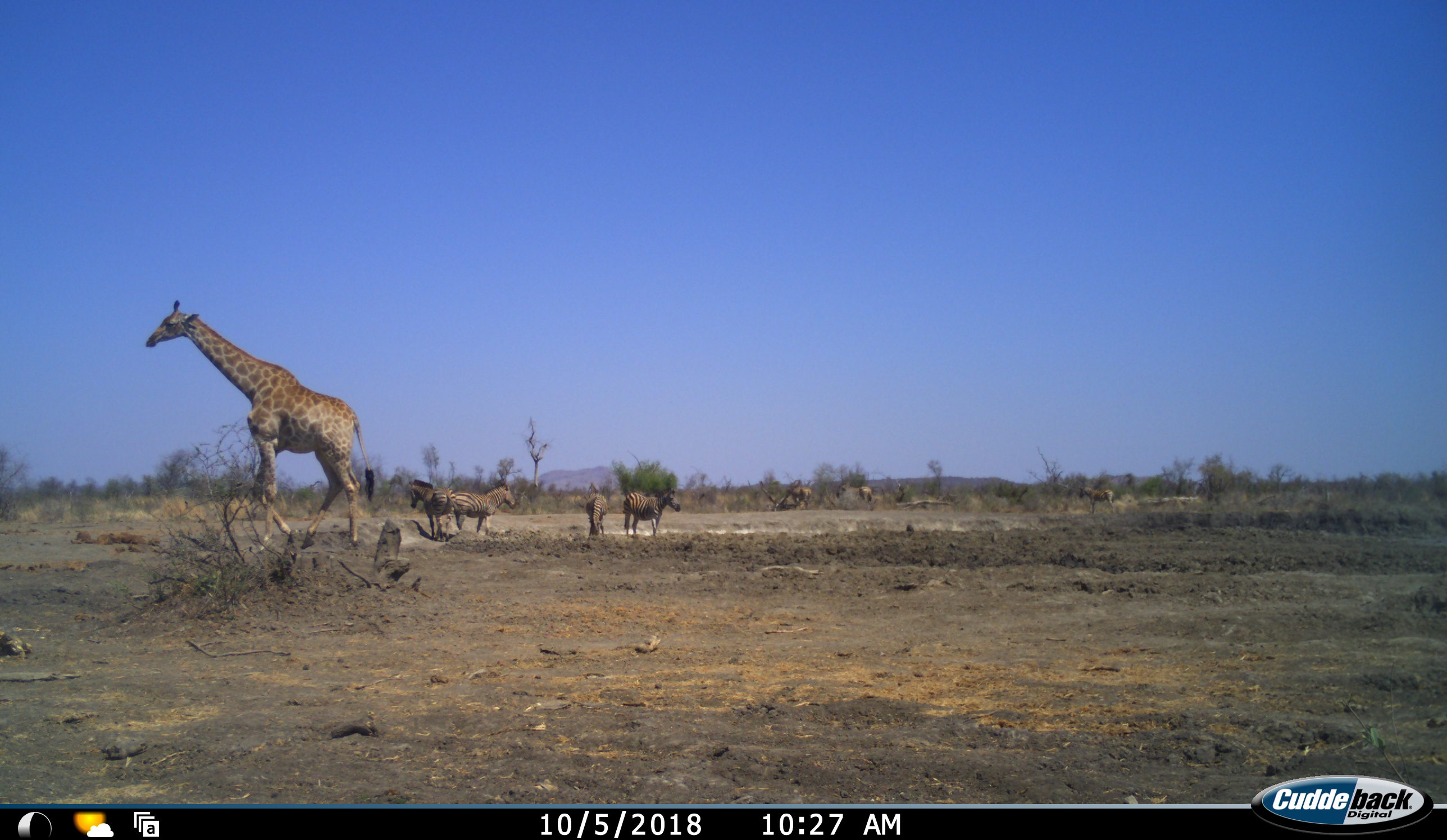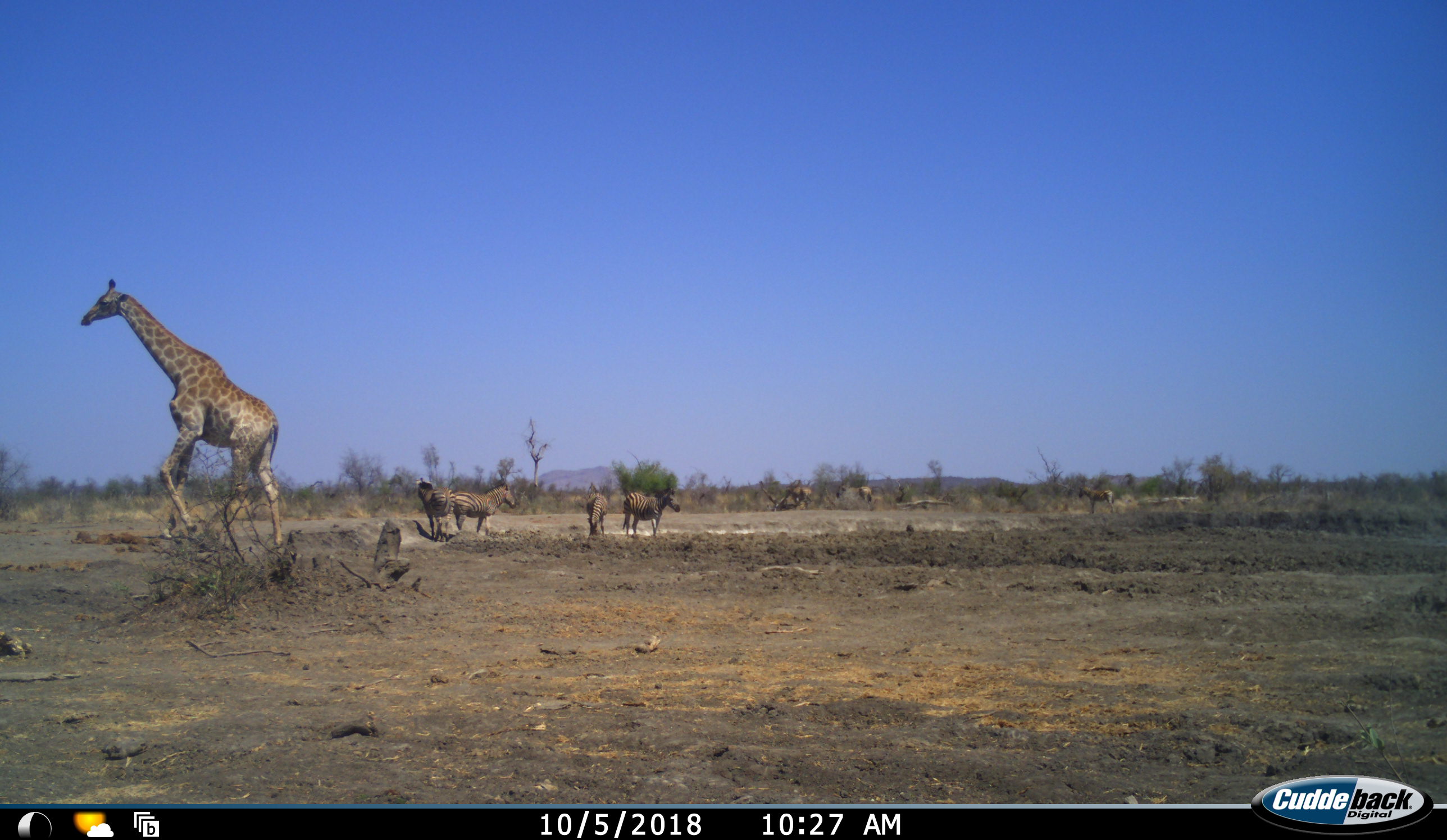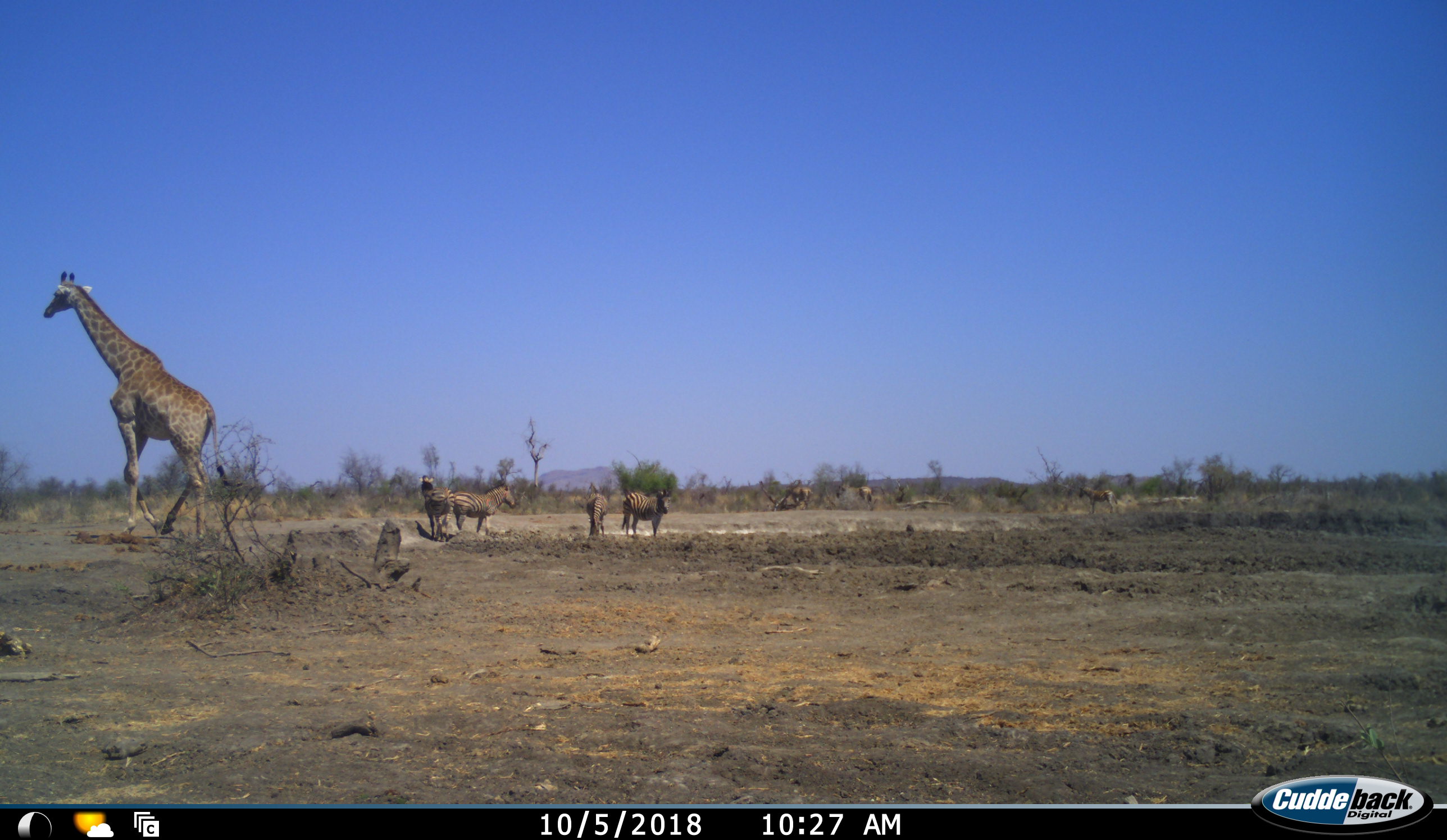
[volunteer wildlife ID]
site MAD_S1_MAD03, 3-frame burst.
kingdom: Animalia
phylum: Chordata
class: Mammalia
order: Artiodactyla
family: Giraffidae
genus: Giraffa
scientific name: Giraffa camelopardalis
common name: giraffe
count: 1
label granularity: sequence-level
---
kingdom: Animalia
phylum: Chordata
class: Mammalia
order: Perissodactyla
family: Equidae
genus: Equus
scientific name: Equus quagga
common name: plains zebra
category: zebraplains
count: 4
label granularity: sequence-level